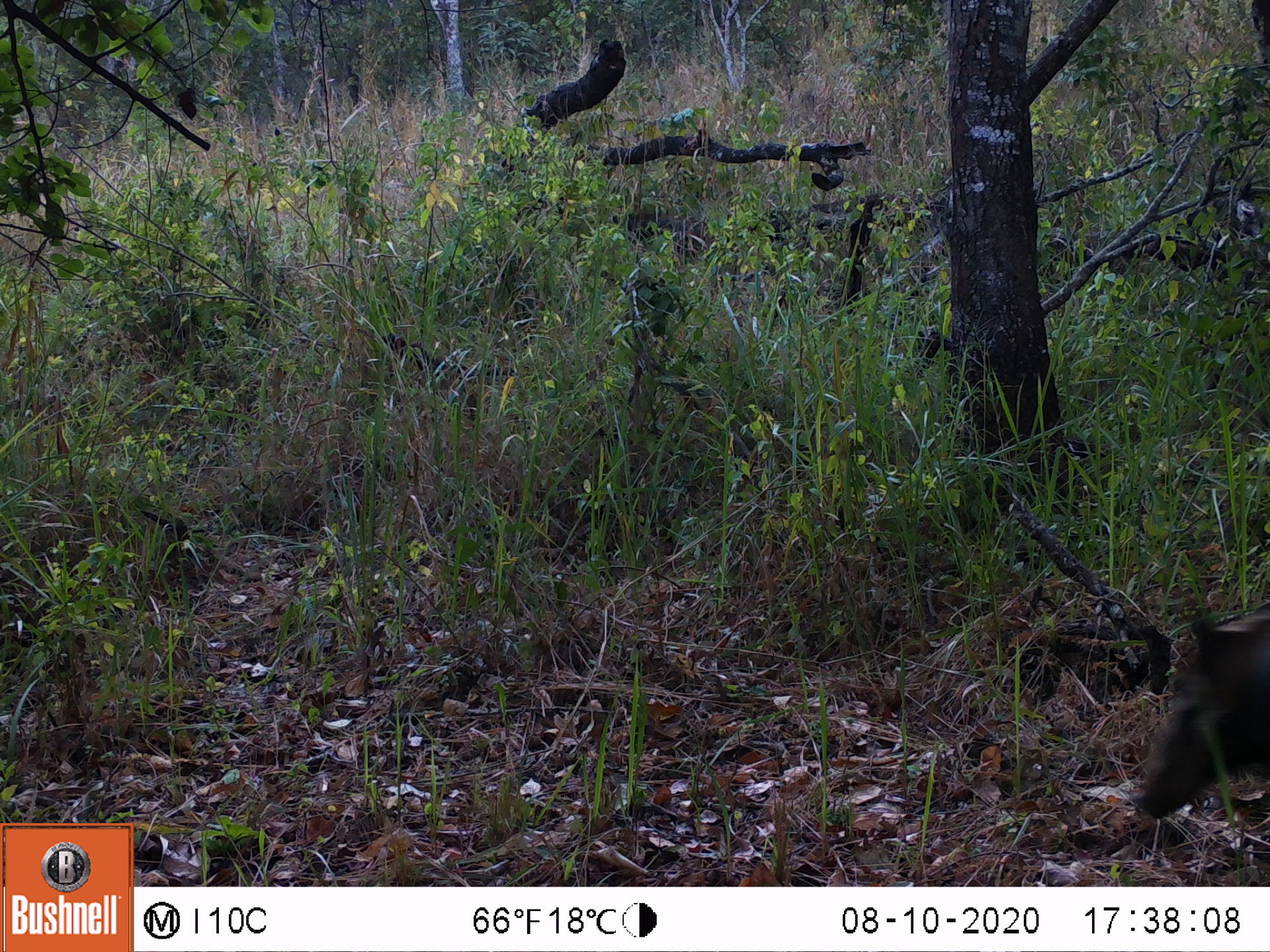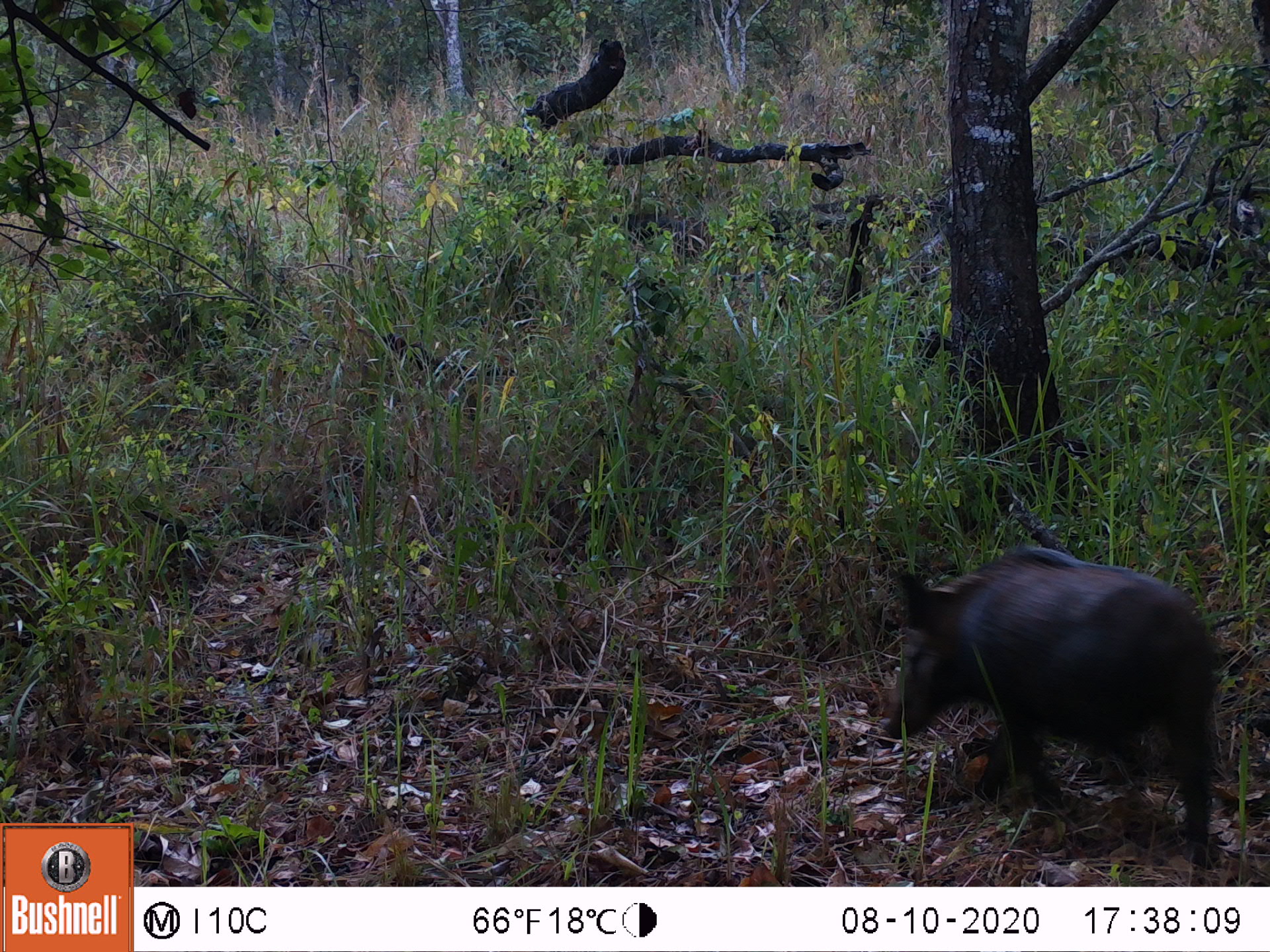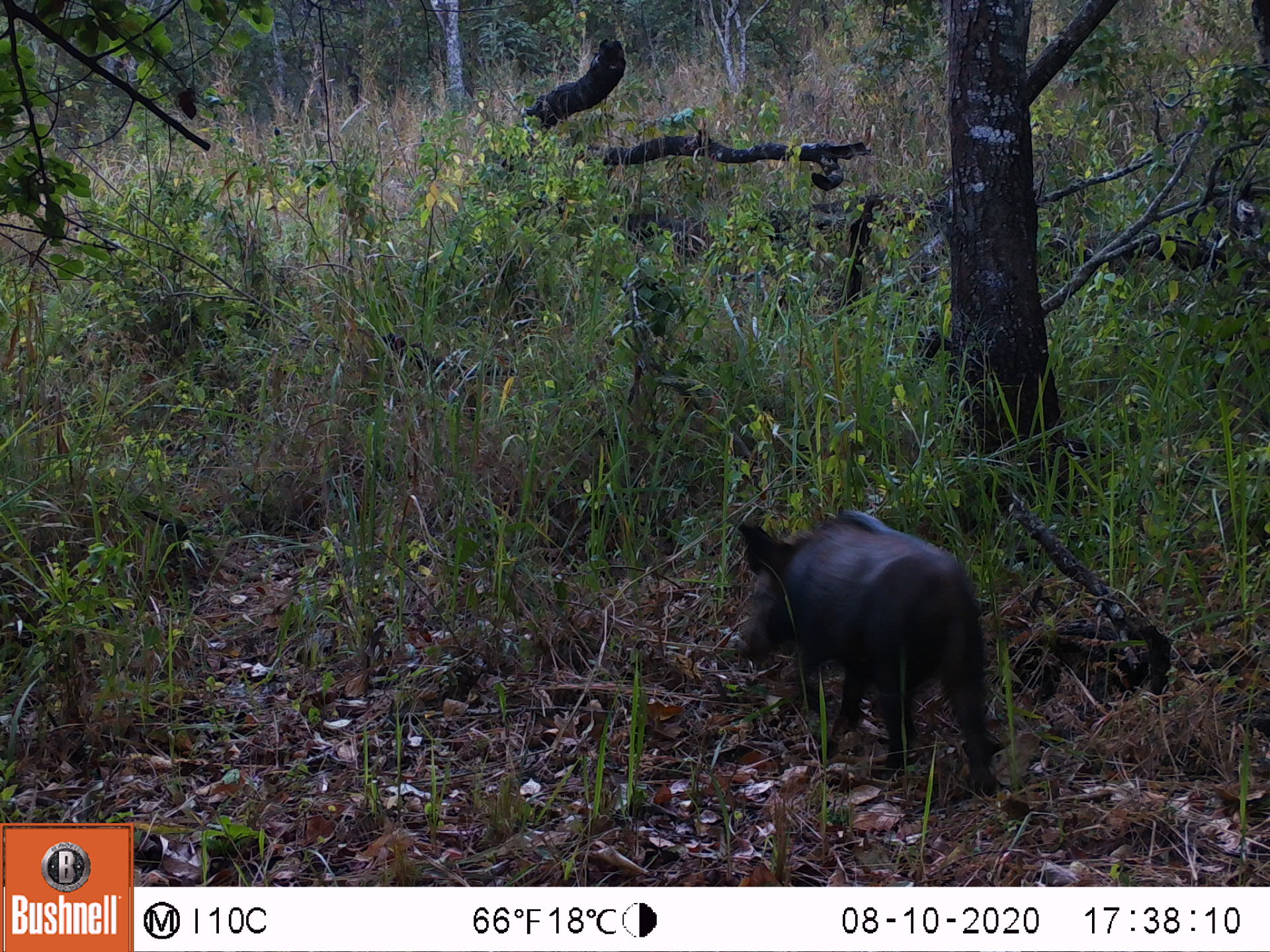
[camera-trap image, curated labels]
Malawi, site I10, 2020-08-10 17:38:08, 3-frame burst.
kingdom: Animalia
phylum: Chordata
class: Mammalia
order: Artiodactyla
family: Suidae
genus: Potamochoerus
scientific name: Potamochoerus larvatus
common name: bushpig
Bushpig (Potamochoerus larvatus), count 1.